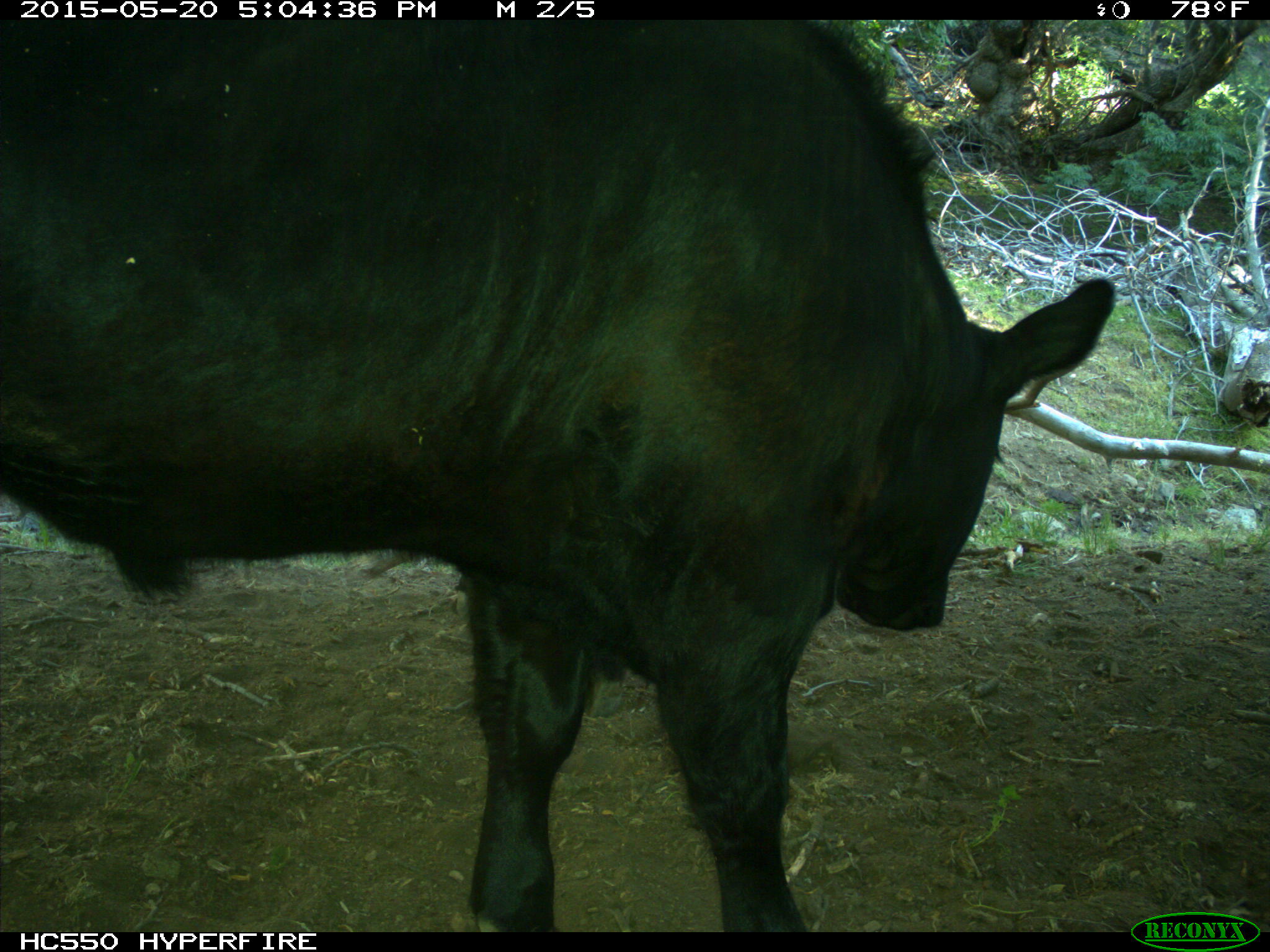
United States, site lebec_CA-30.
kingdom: Animalia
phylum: Chordata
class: Mammalia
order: Artiodactyla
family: Bovidae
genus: Bos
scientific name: Bos taurus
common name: domestic cow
Bos taurus (domestic cow).